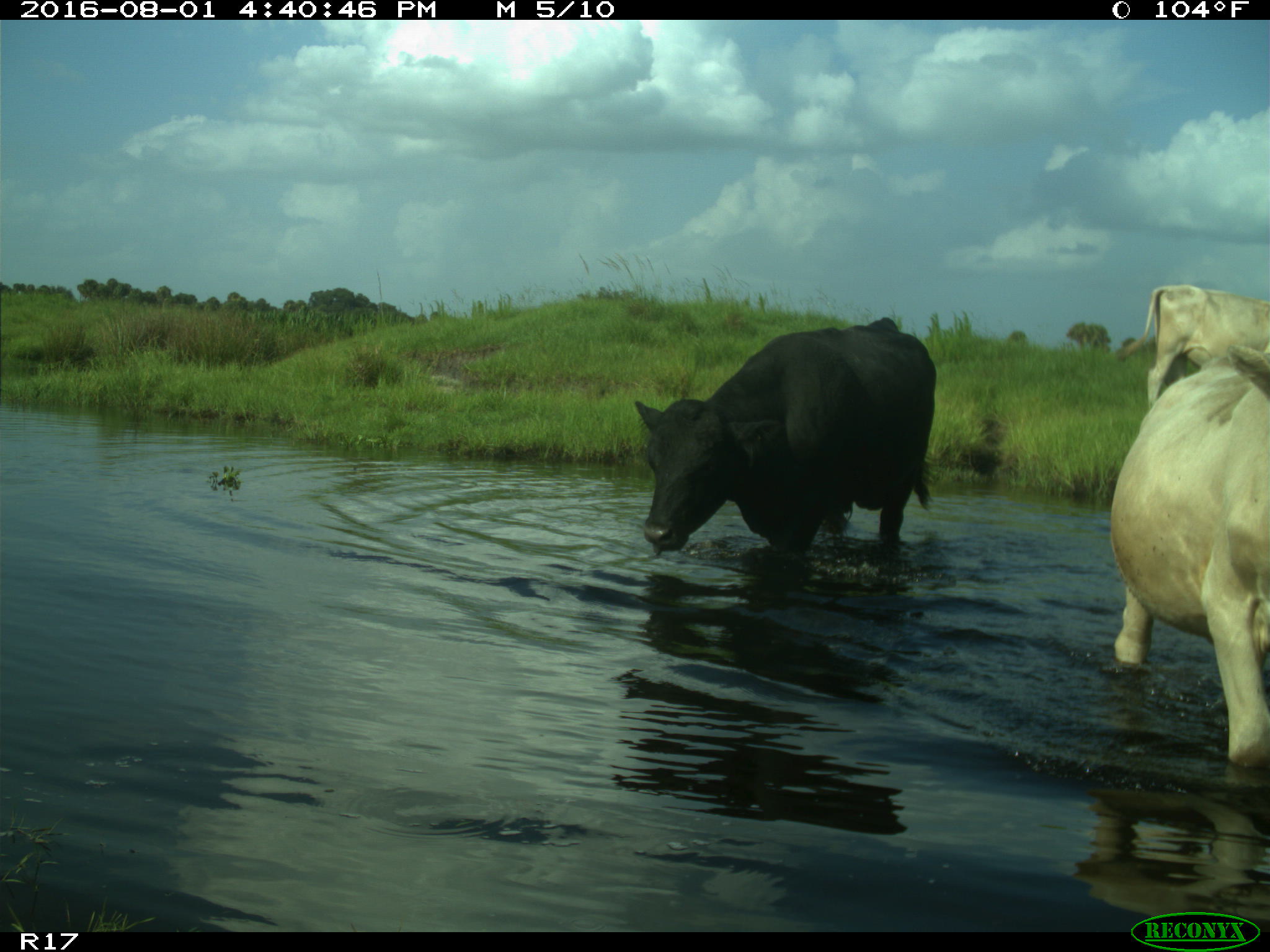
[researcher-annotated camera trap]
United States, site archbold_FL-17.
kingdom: Animalia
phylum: Chordata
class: Mammalia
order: Artiodactyla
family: Bovidae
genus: Bos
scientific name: Bos taurus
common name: domestic cow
Bos taurus (domestic cow).